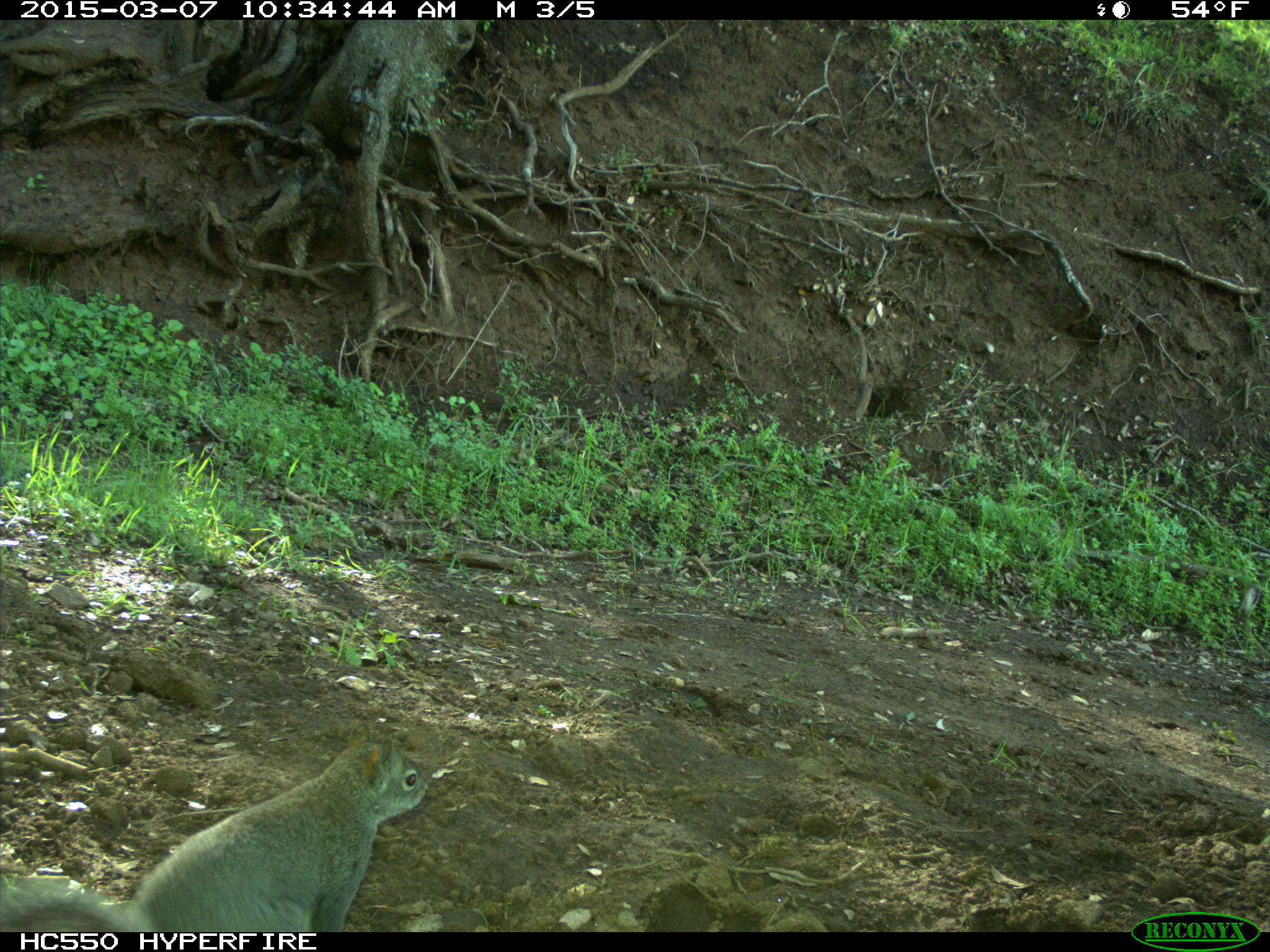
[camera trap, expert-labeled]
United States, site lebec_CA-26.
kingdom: Animalia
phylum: Chordata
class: Mammalia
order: Rodentia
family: Sciuridae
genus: Sciurus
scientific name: Sciurus carolinensis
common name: eastern gray squirrel